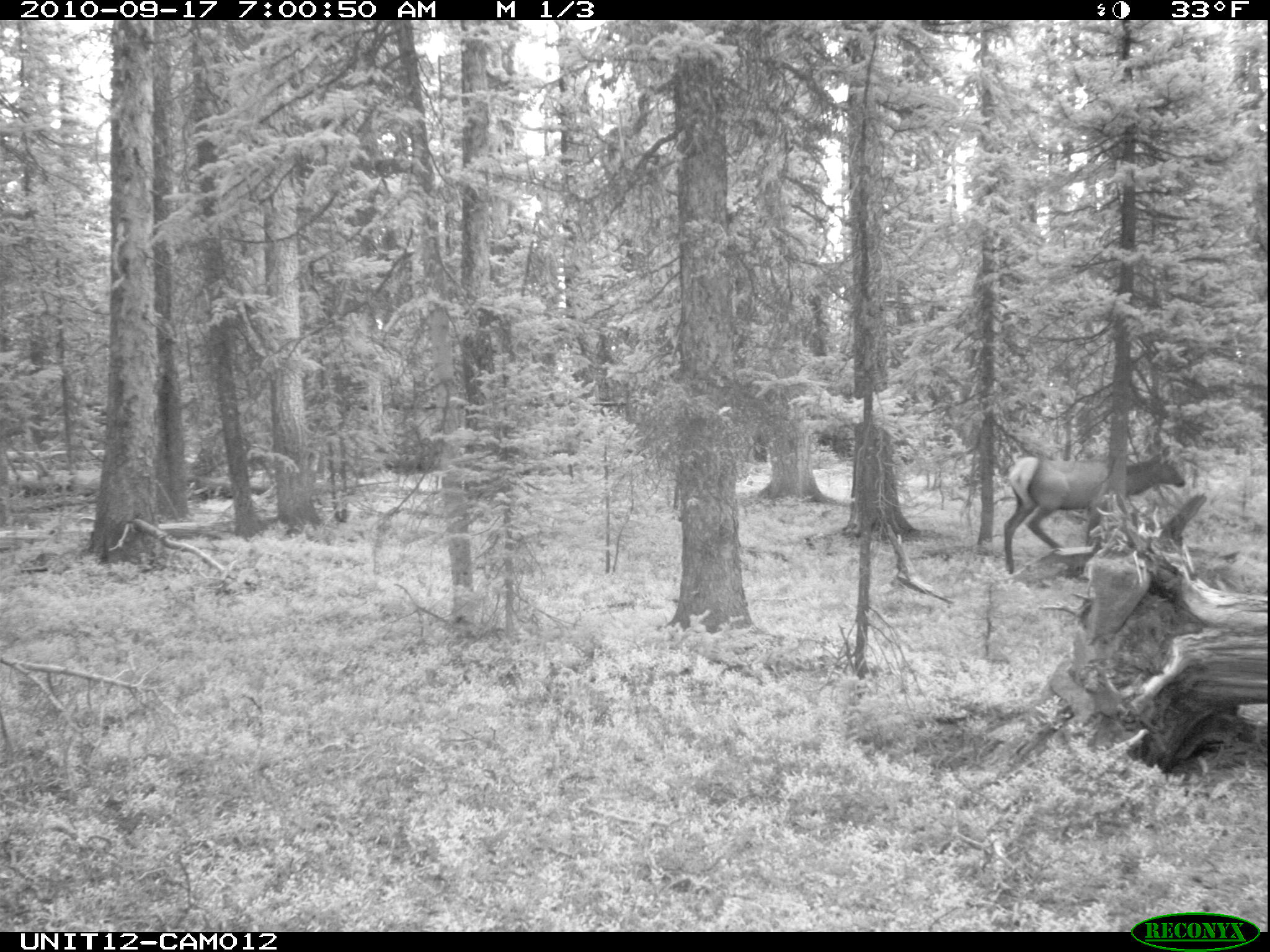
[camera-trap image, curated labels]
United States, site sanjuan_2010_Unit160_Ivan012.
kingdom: Animalia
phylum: Chordata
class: Mammalia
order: Artiodactyla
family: Cervidae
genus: Cervus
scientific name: Cervus elaphus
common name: red deer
Cervus elaphus (red deer).